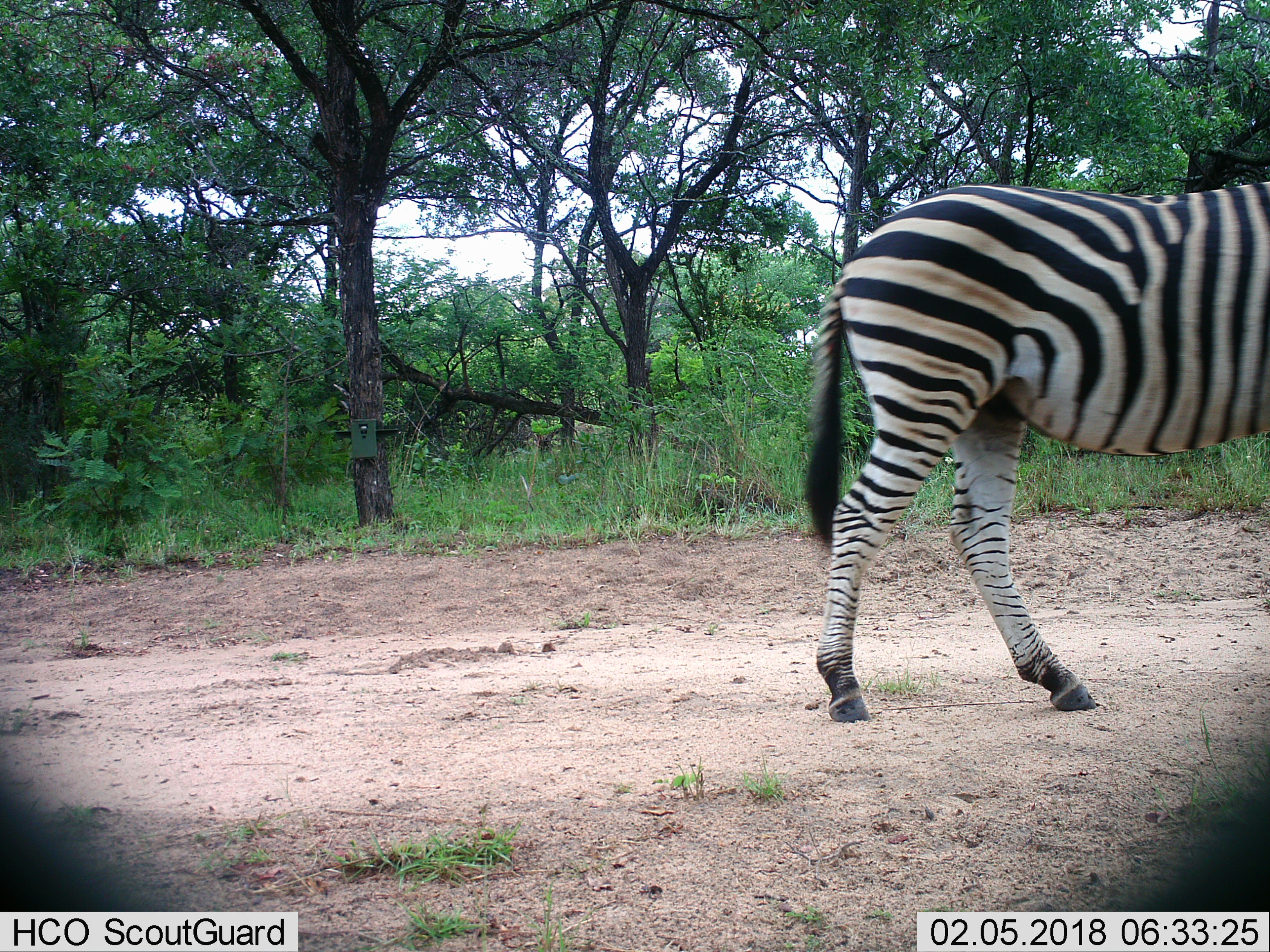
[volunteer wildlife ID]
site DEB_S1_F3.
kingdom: Animalia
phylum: Chordata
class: Mammalia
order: Perissodactyla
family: Equidae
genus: Equus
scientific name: Equus quagga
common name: plains zebra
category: zebraplains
Zebraplains (plains zebra) (Equus quagga), count 1. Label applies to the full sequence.